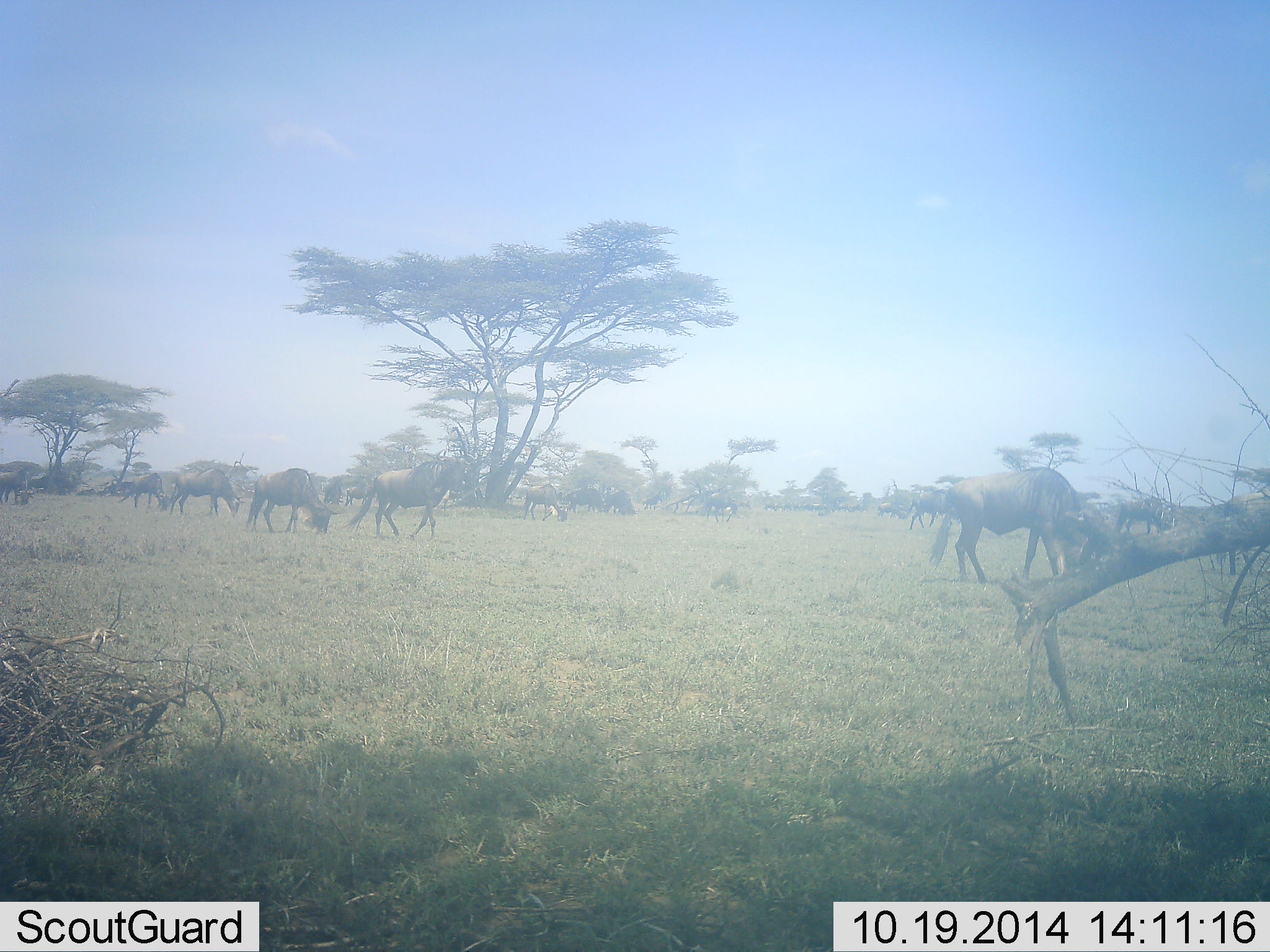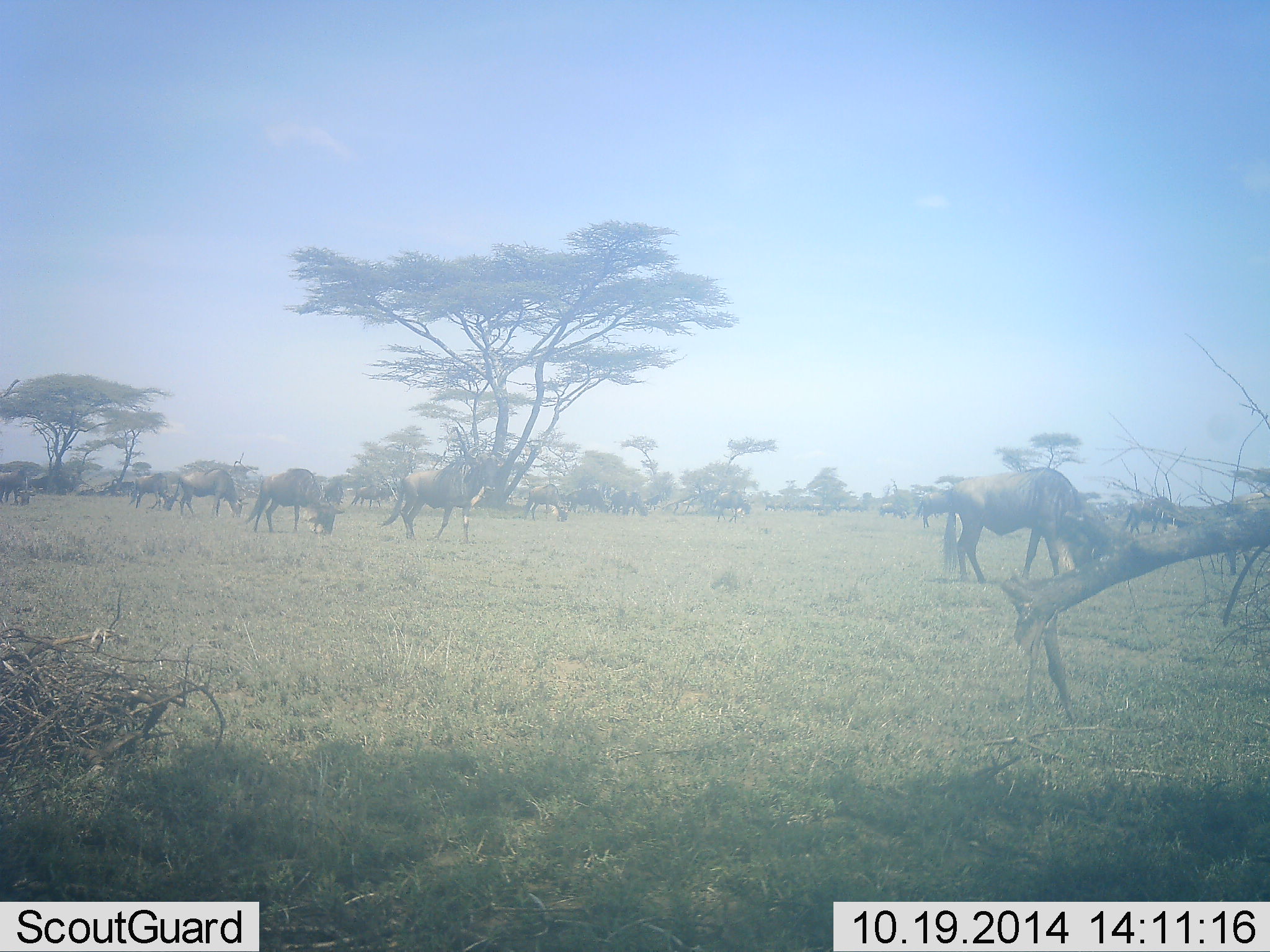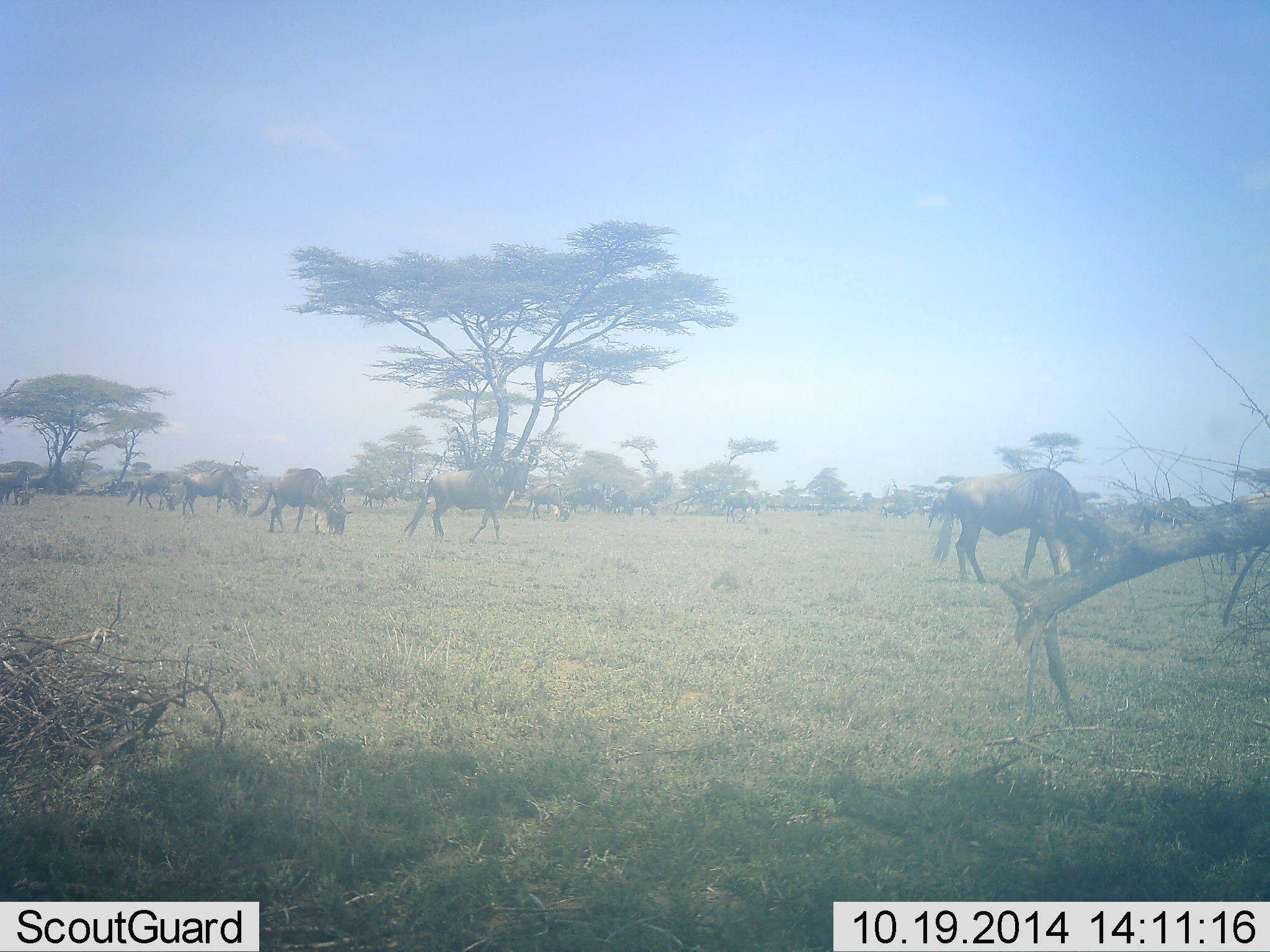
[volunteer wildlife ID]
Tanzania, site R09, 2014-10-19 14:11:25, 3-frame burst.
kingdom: Animalia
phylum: Chordata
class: Mammalia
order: Artiodactyla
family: Bovidae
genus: Connochaetes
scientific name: Connochaetes taurinus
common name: blue wildebeest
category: wildebeest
Wildebeest (blue wildebeest) (Connochaetes taurinus), count 11-50. Behavior (volunteer vote fractions): standing 50%, resting 0%, moving 60%, interacting 0%. Young present (vote fraction): 0%. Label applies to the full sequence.